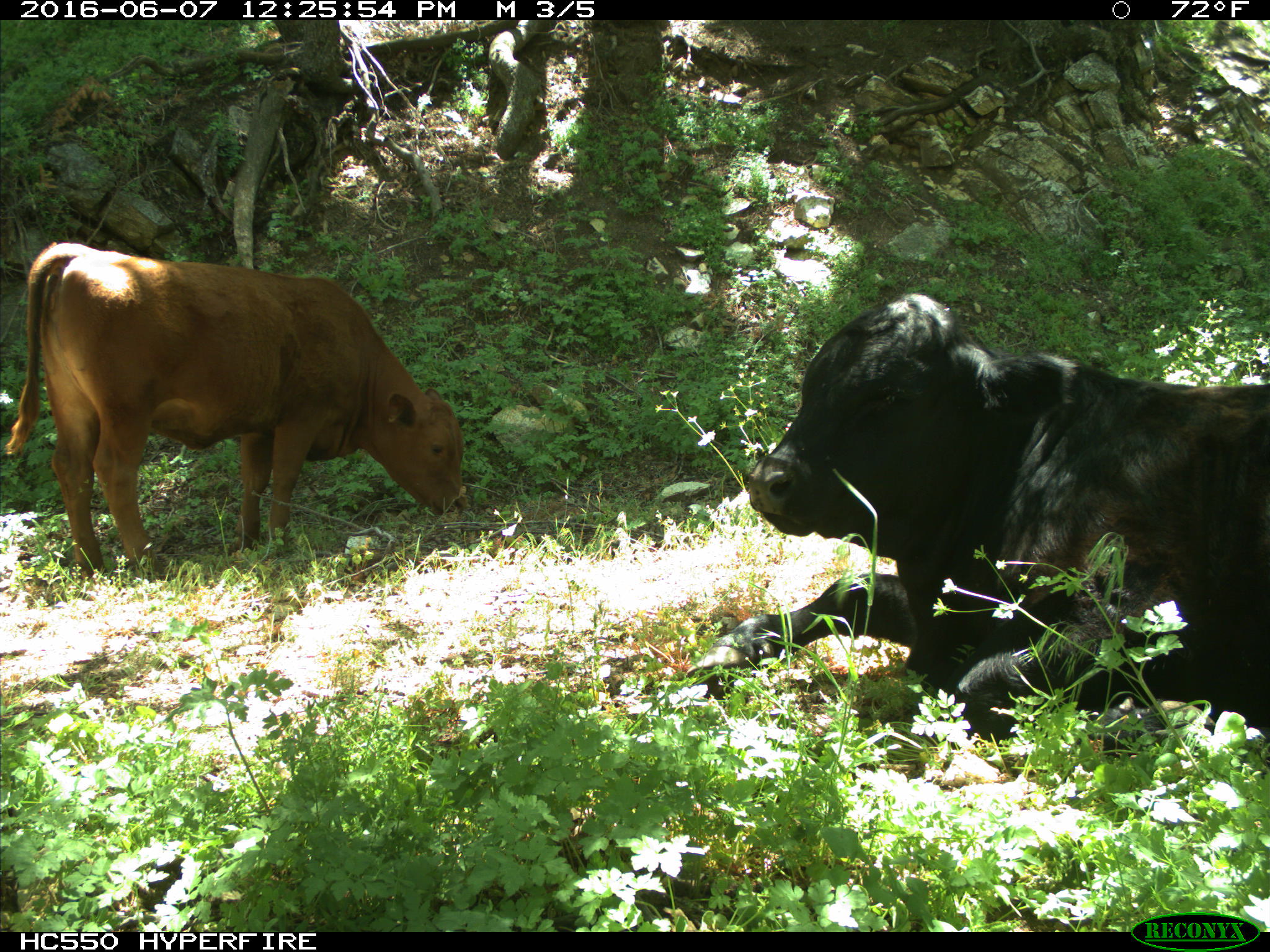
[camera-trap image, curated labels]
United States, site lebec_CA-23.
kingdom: Animalia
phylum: Chordata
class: Mammalia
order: Artiodactyla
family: Bovidae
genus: Bos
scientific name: Bos taurus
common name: domestic cow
Bos taurus (domestic cow).